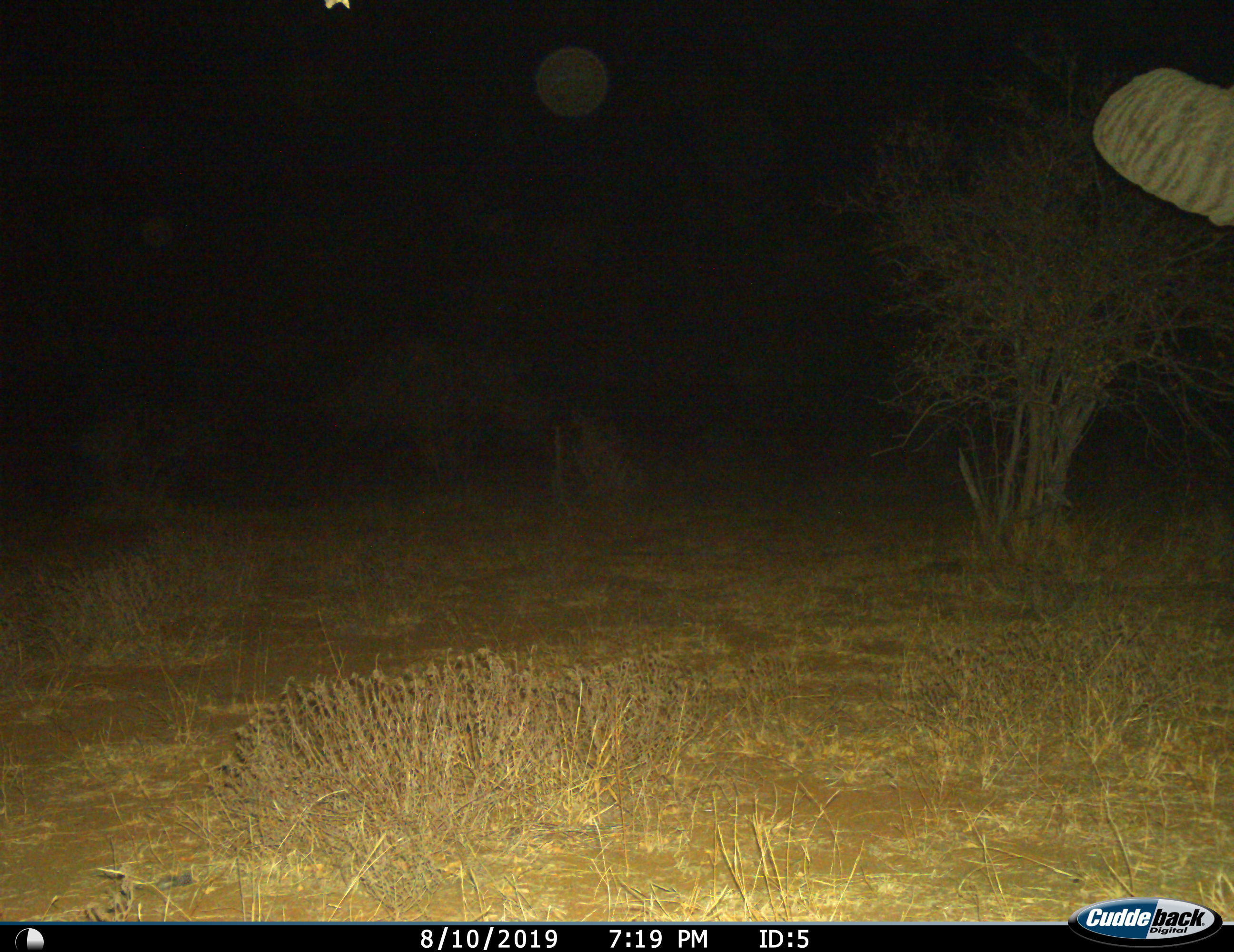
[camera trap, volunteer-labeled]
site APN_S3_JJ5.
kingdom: Animalia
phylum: Chordata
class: Mammalia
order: Proboscidea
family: Elephantidae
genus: Loxodonta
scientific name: Loxodonta africana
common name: african bush elephant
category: elephant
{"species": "elephant (african bush elephant) (Loxodonta africana)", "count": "1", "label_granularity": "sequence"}